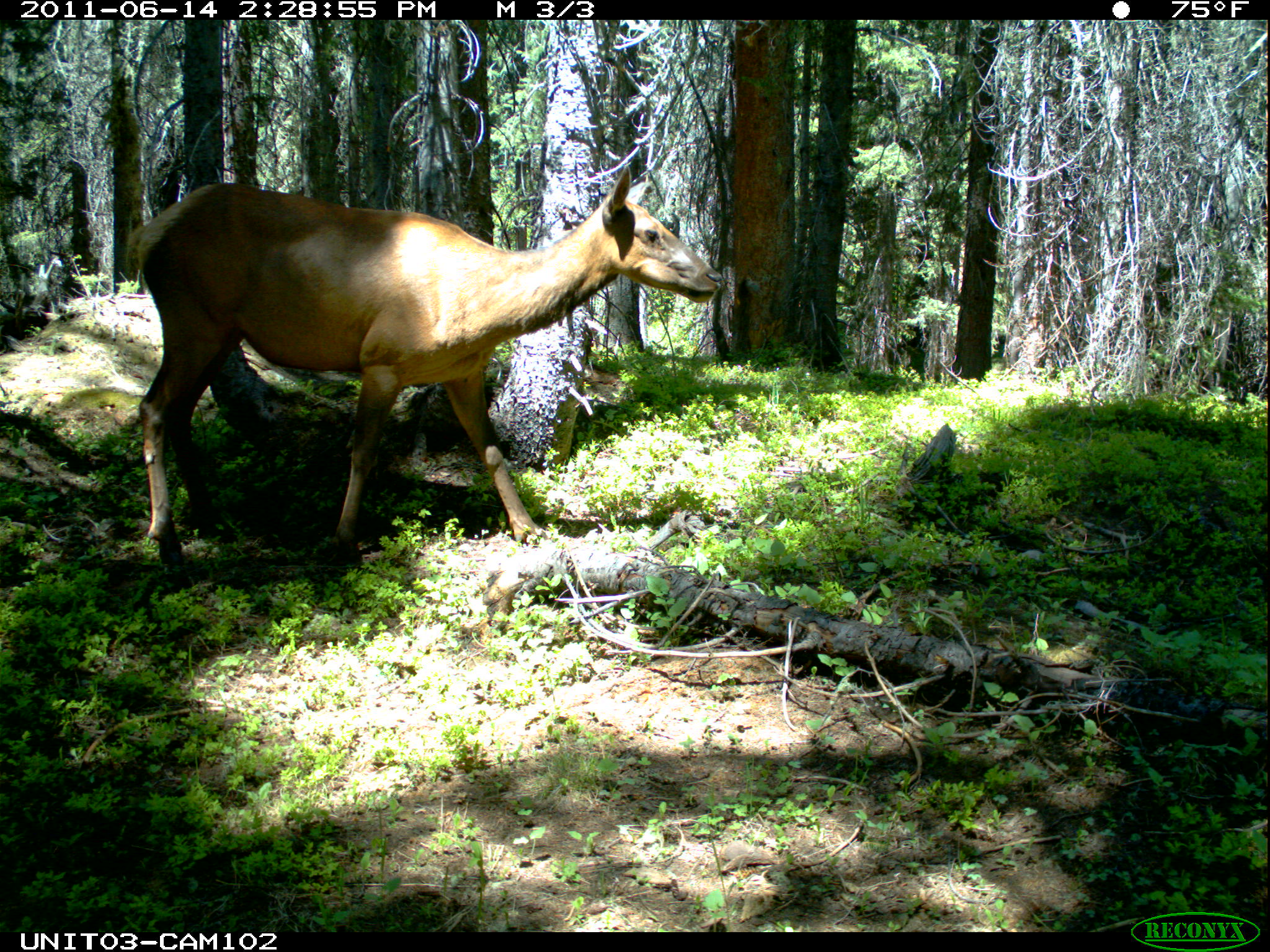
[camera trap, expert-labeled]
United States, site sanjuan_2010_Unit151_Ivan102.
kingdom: Animalia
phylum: Chordata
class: Mammalia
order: Artiodactyla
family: Cervidae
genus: Cervus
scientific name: Cervus elaphus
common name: red deer